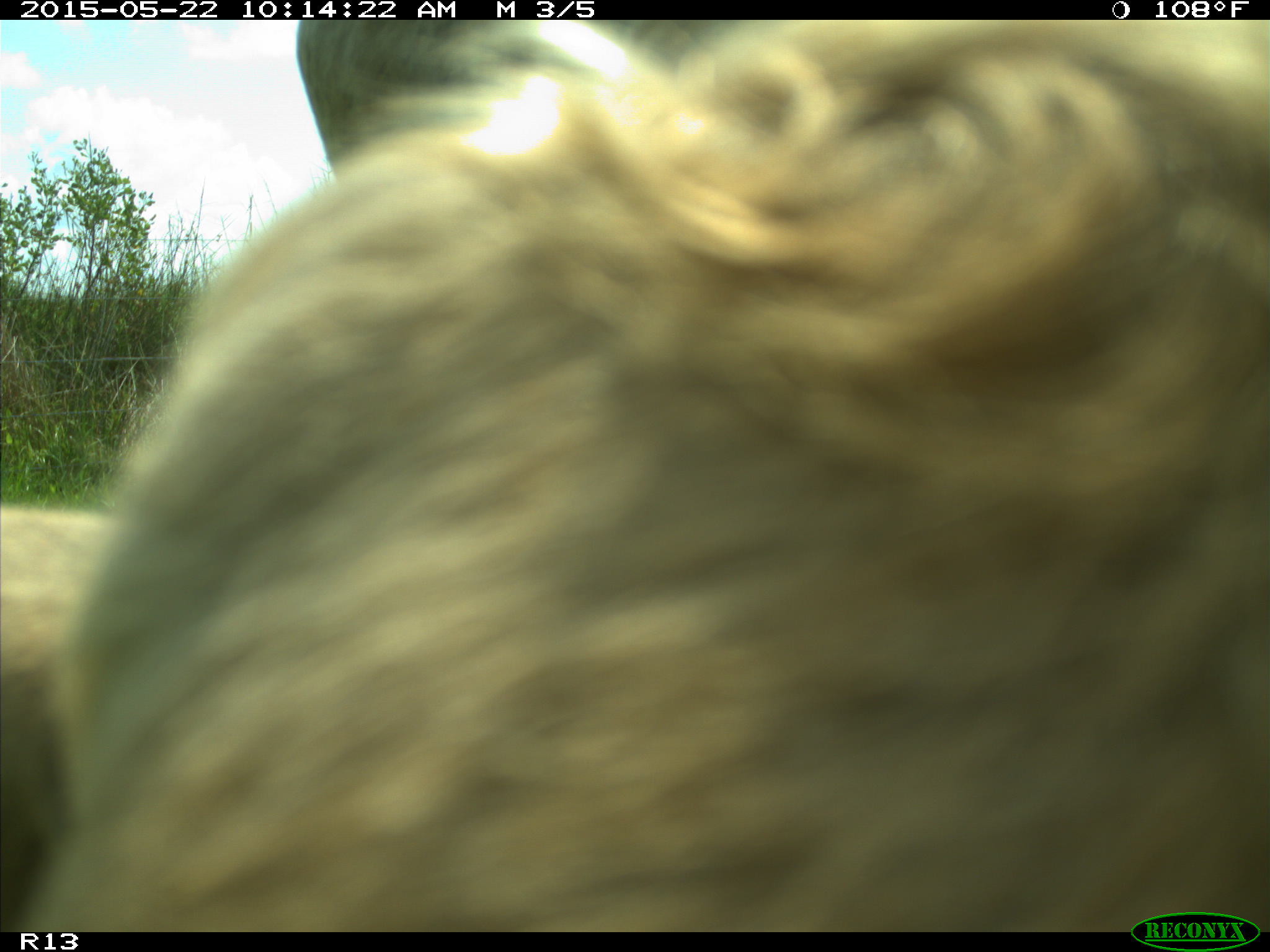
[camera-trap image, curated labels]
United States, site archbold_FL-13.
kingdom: Animalia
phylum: Chordata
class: Mammalia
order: Artiodactyla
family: Bovidae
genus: Bos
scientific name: Bos taurus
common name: domestic cow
Bos taurus (domestic cow).